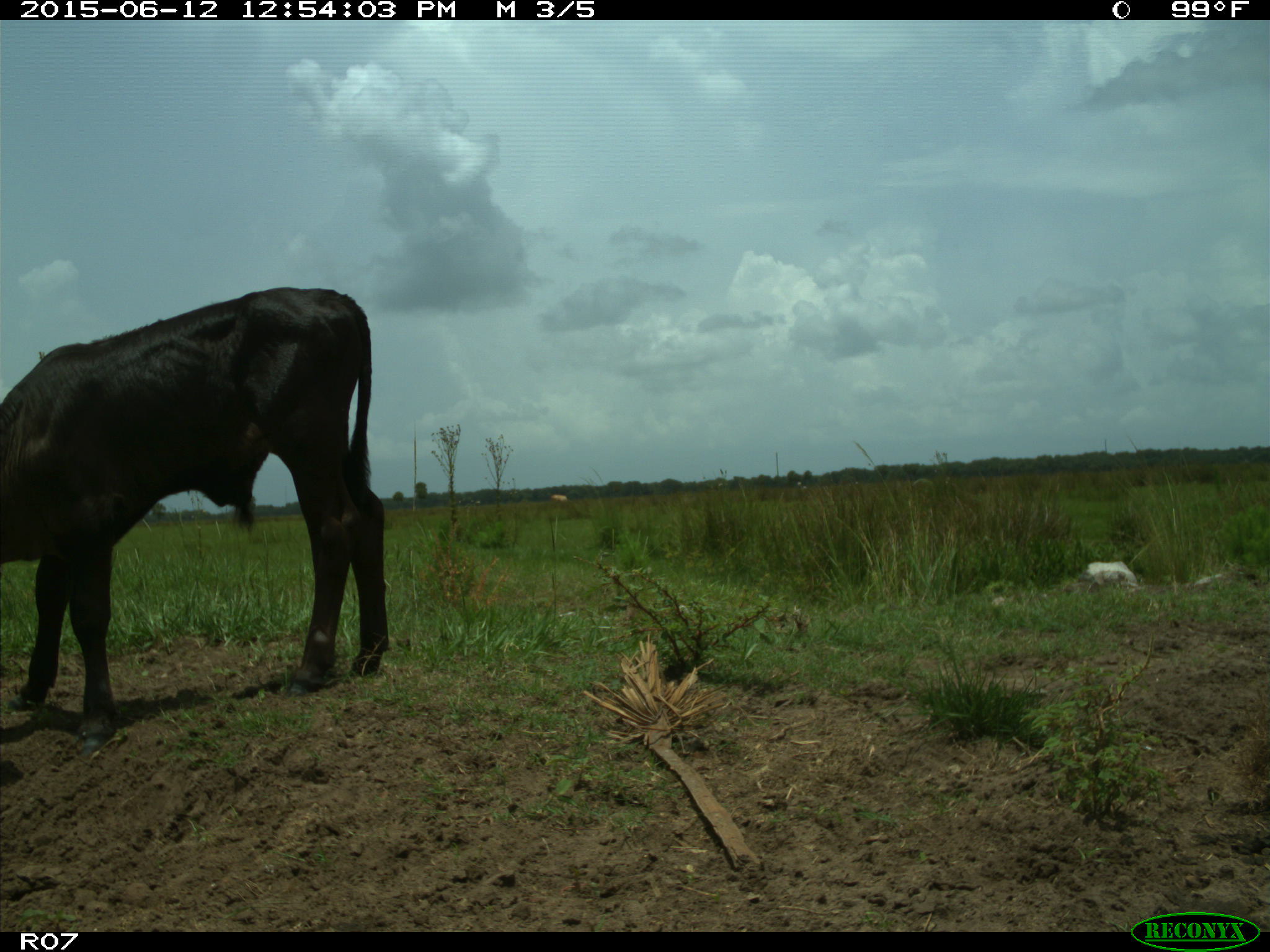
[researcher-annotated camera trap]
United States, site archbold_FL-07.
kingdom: Animalia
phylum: Chordata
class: Mammalia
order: Artiodactyla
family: Bovidae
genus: Bos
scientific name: Bos taurus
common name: domestic cow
Bos taurus (domestic cow).